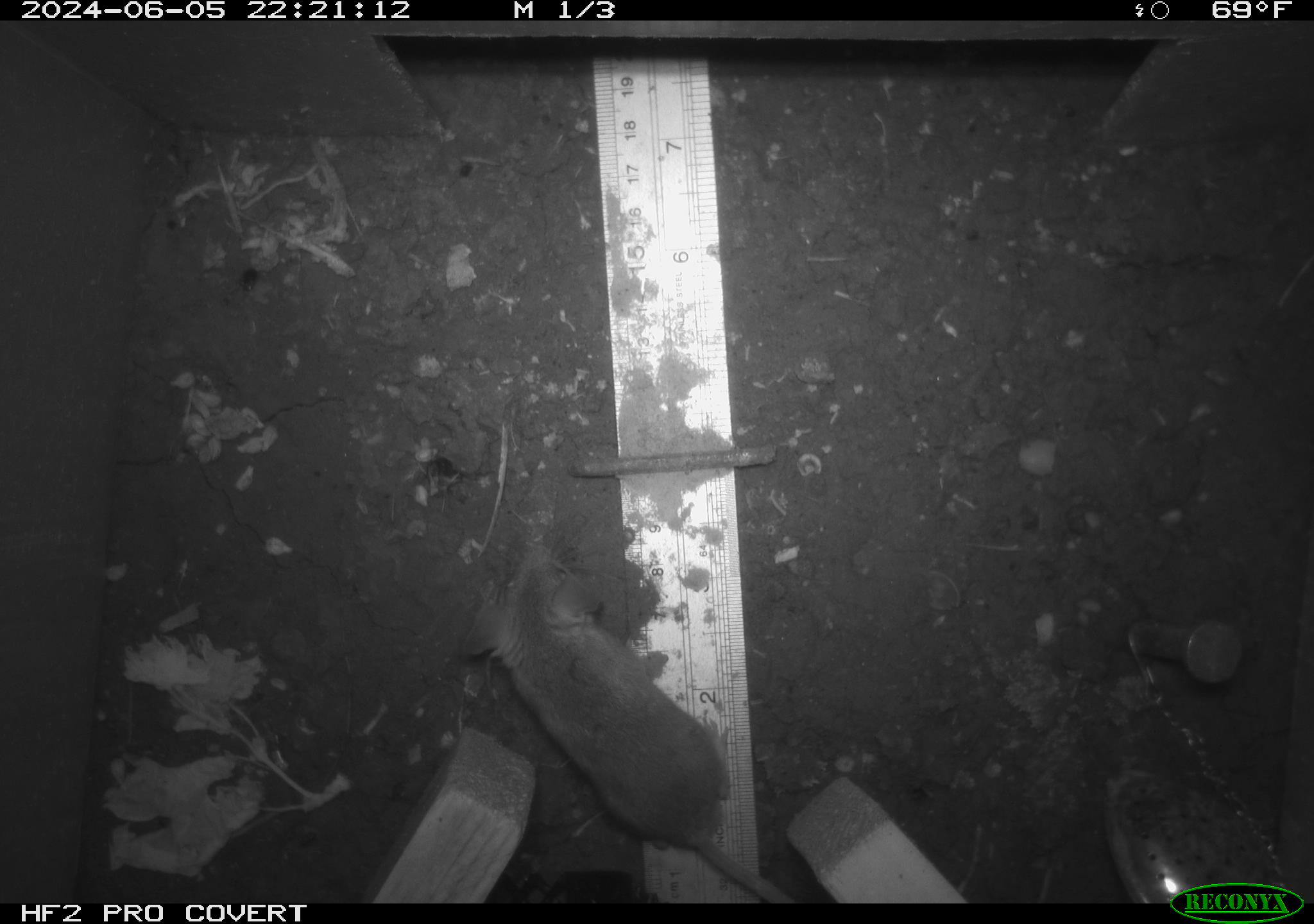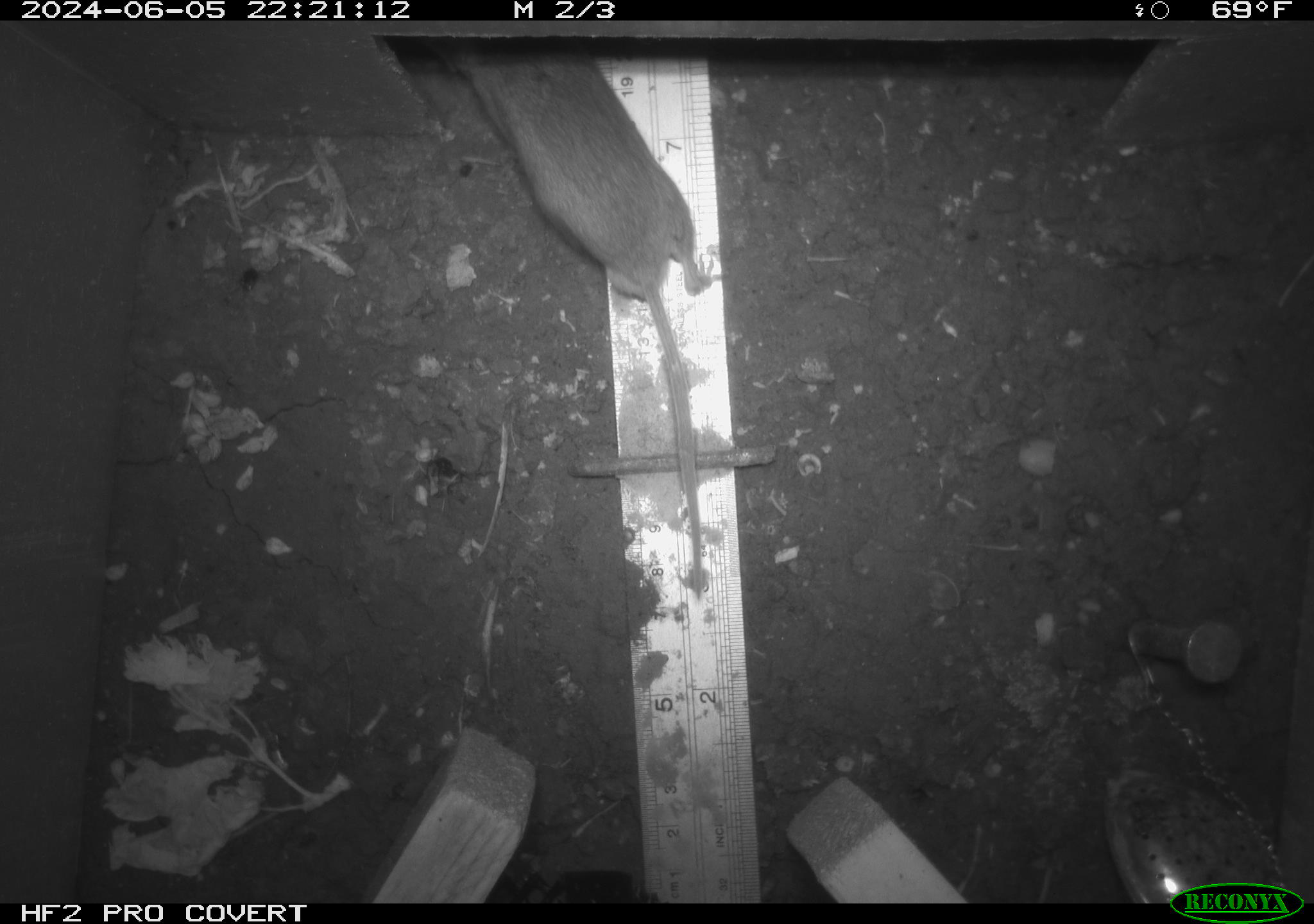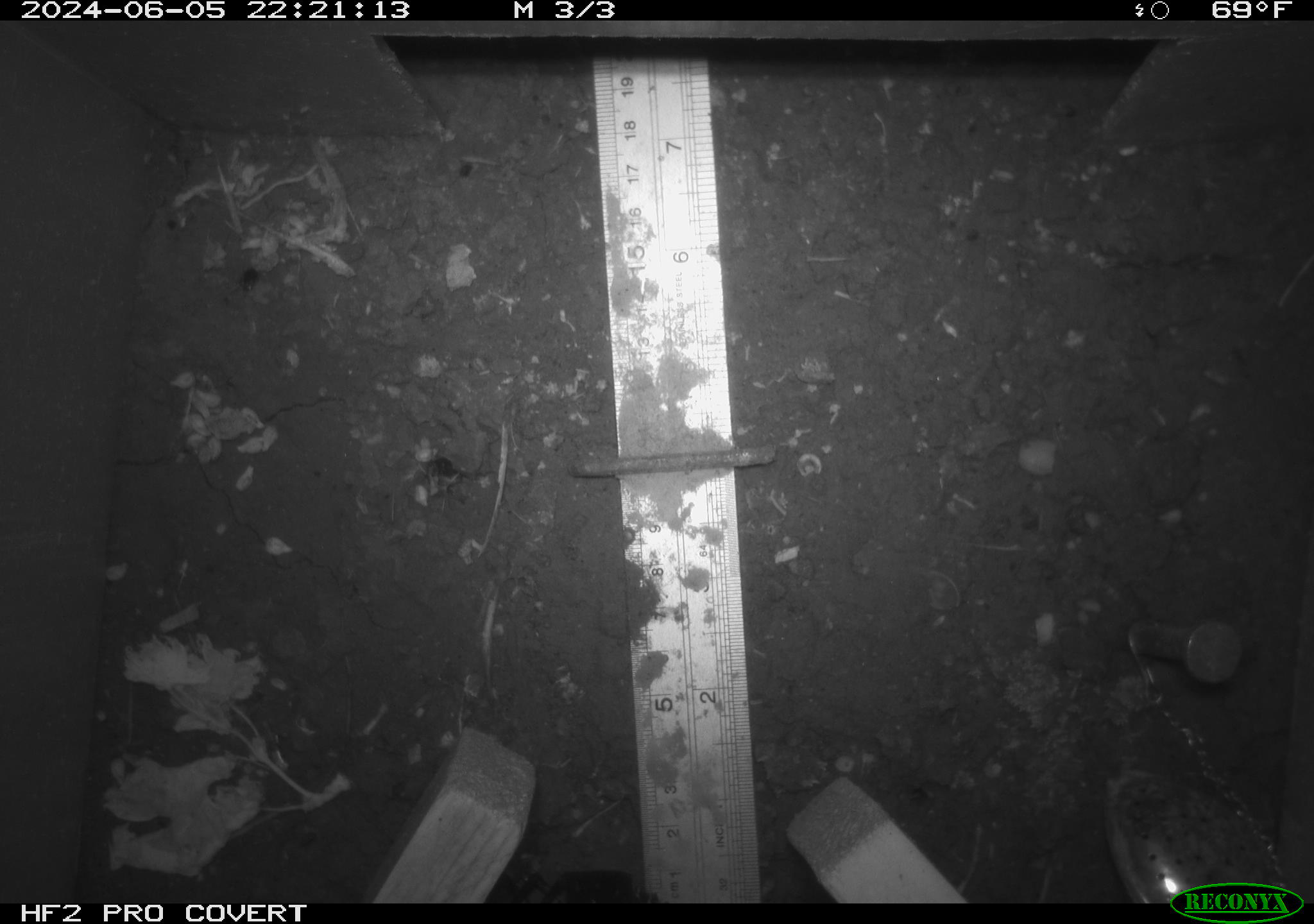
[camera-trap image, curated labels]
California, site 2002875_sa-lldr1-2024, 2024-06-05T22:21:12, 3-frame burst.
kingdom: Animalia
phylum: Chordata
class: Mammalia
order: Rodentia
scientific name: Rodentia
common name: mouse species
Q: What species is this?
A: Mouse species (Rodentia).